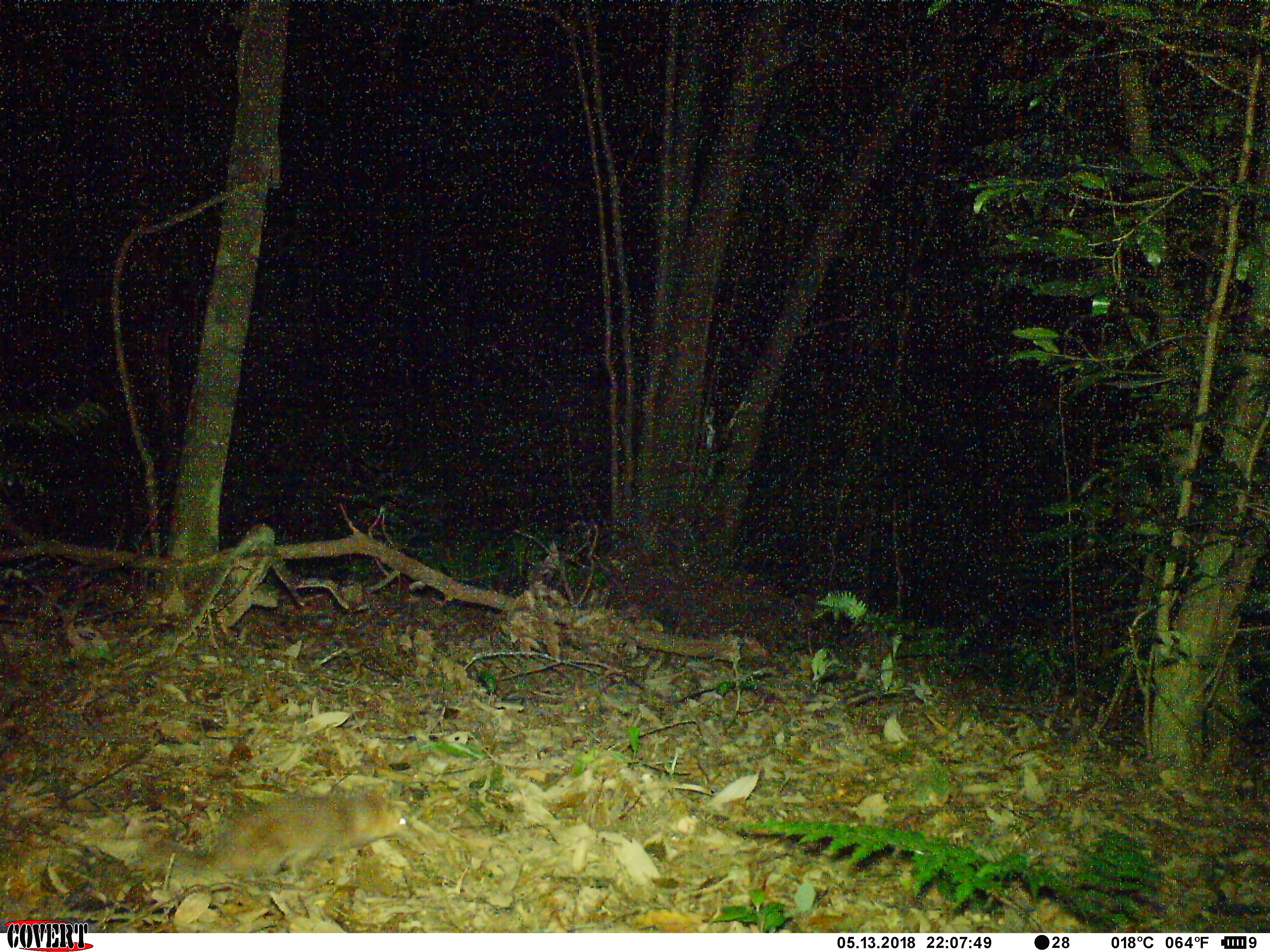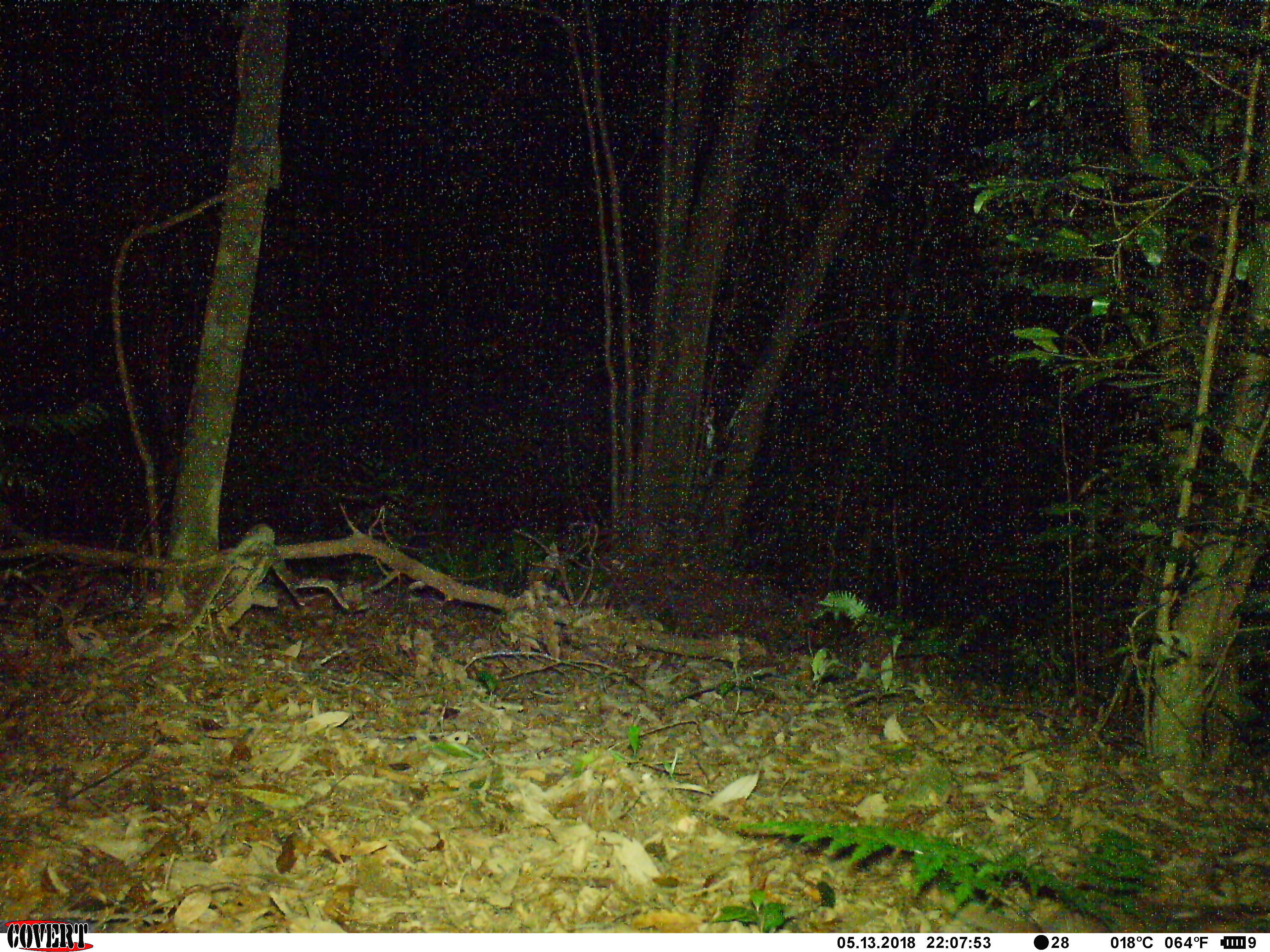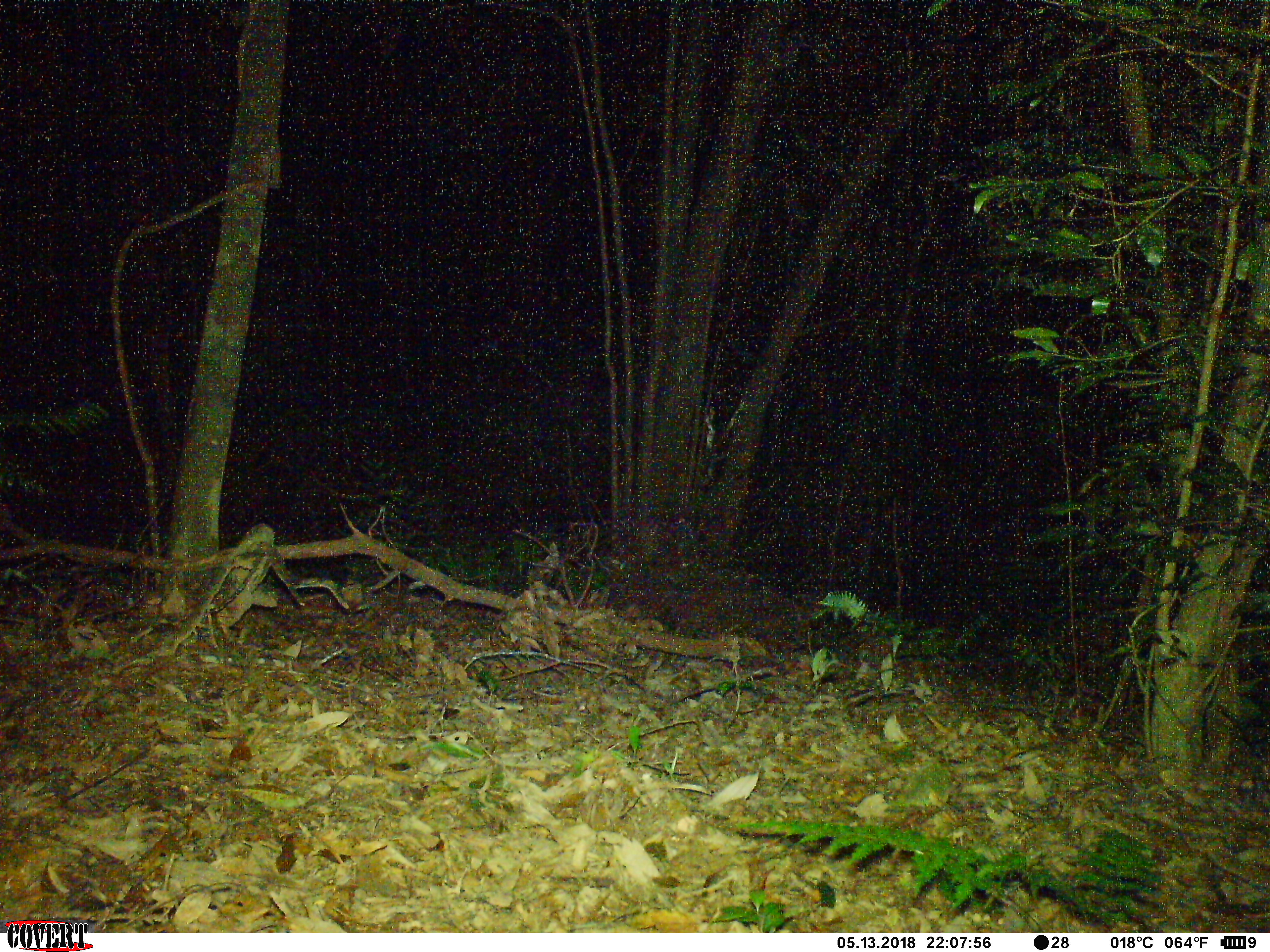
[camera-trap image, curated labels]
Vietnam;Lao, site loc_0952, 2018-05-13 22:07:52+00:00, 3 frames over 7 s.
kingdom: Animalia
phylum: Chordata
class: Mammalia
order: Carnivora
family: Mustelidae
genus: Melogale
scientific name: Melogale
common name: ferret badger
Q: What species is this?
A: Ferret badger (Melogale).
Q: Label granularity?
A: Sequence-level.